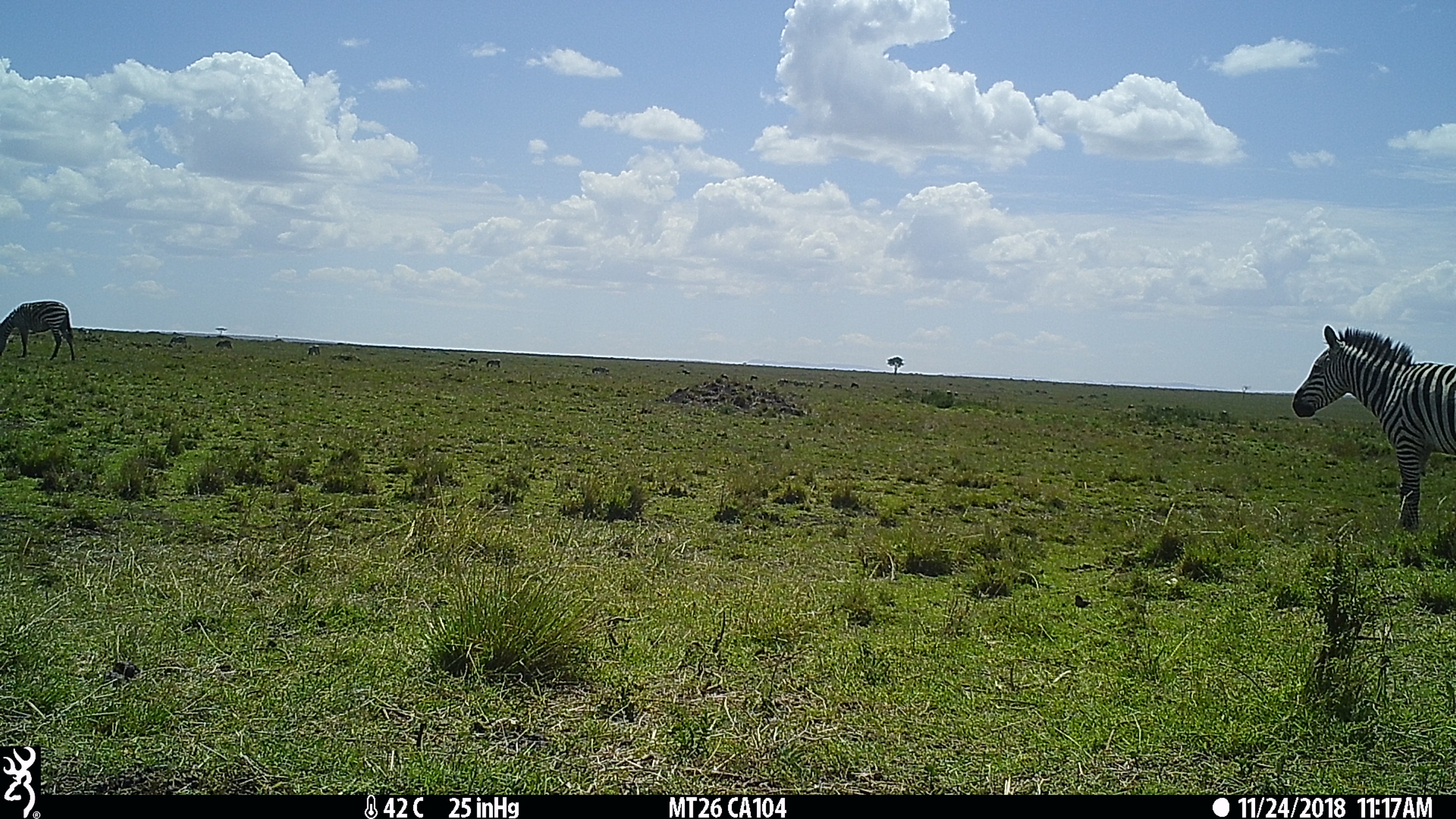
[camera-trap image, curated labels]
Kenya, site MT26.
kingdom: Animalia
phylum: Chordata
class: Mammalia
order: Perissodactyla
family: Equidae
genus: Equus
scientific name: Equus quagga burchellii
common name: burchell's zebra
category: zebra